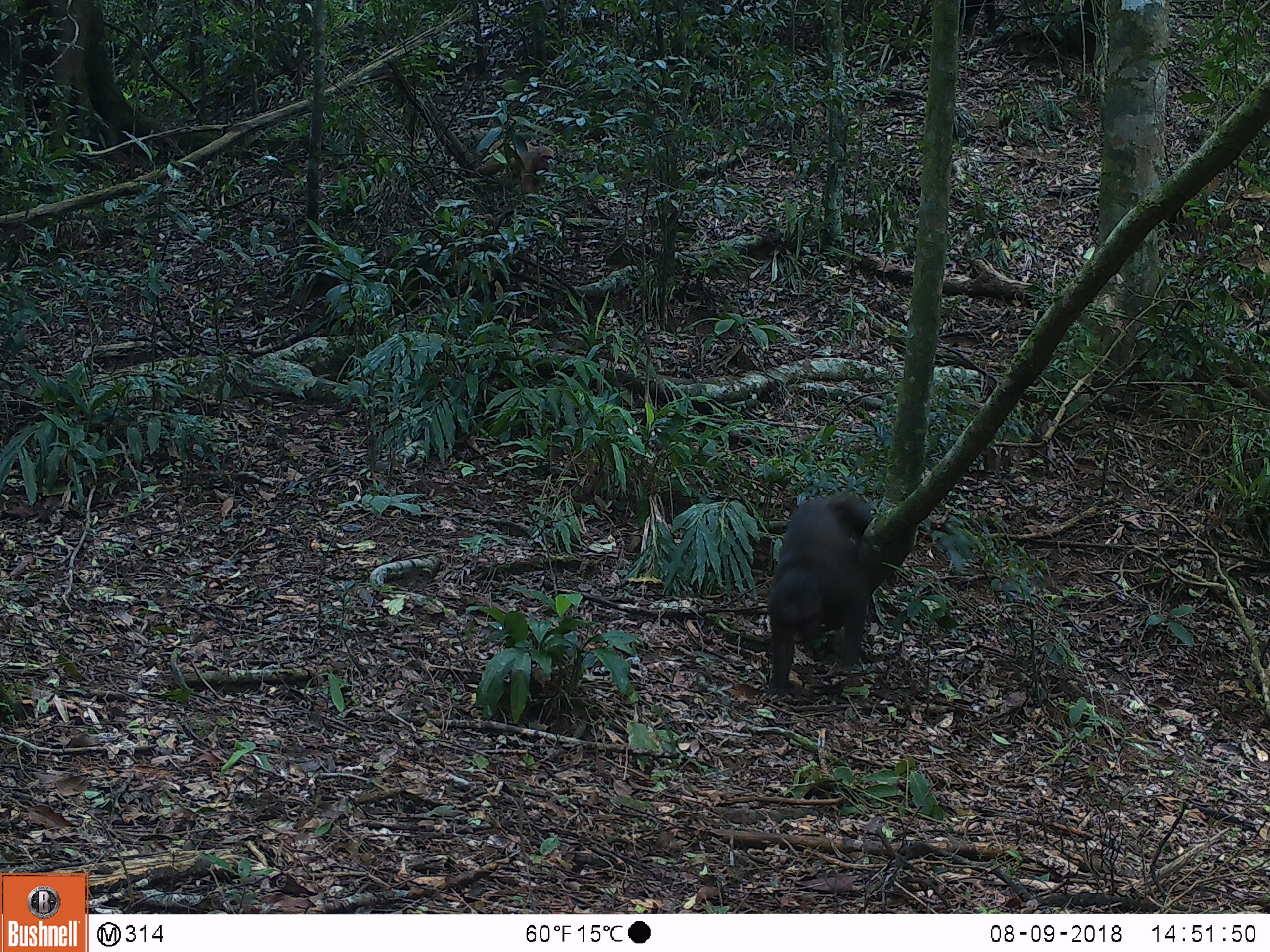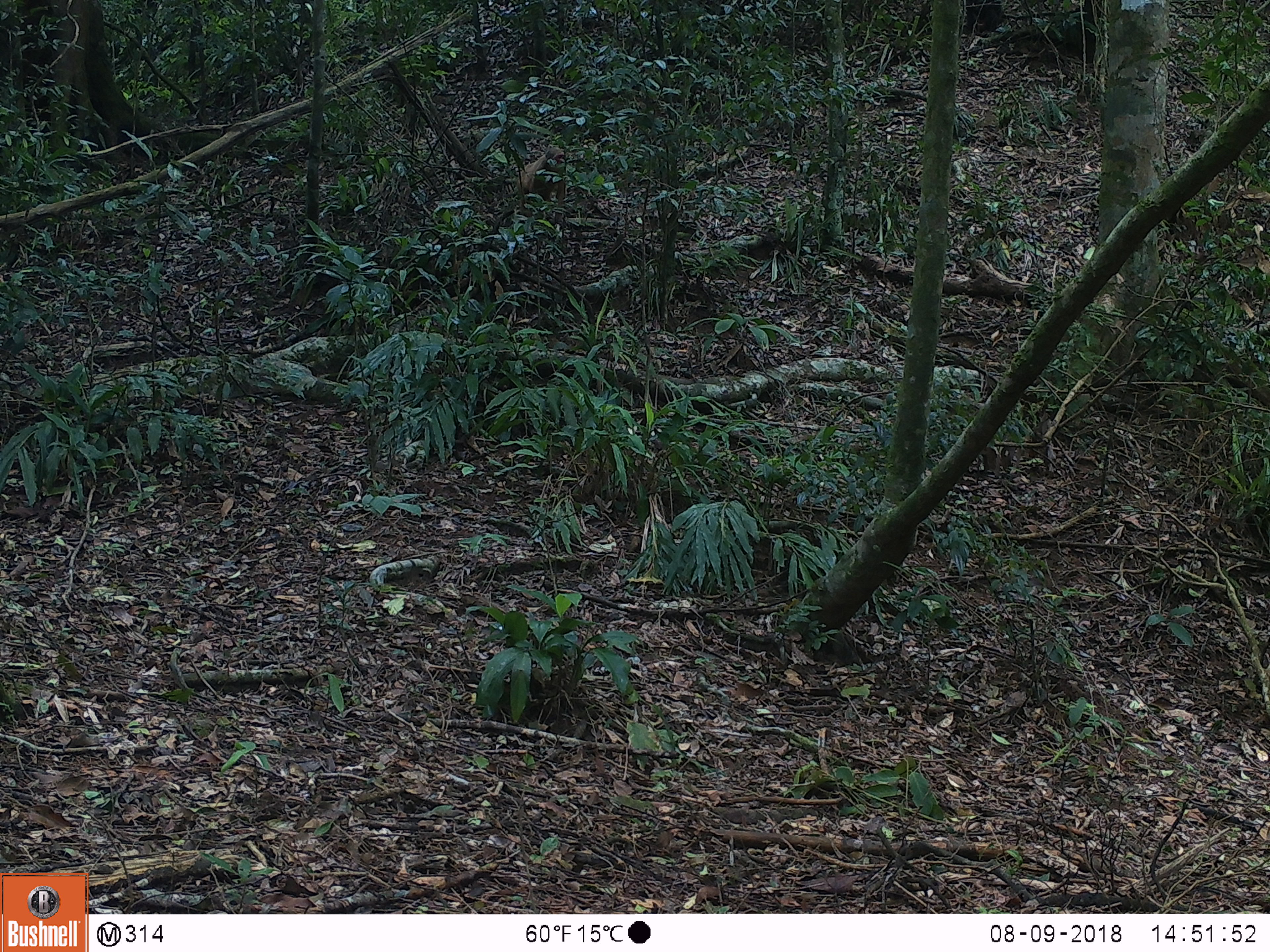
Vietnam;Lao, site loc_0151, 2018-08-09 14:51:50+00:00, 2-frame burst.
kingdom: Animalia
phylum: Chordata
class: Mammalia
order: Primates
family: Cercopithecidae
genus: Macaca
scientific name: Macaca arctoides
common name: stump-tailed macaque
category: stump tailed macaque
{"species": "stump tailed macaque (stump-tailed macaque) (Macaca arctoides)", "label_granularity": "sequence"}